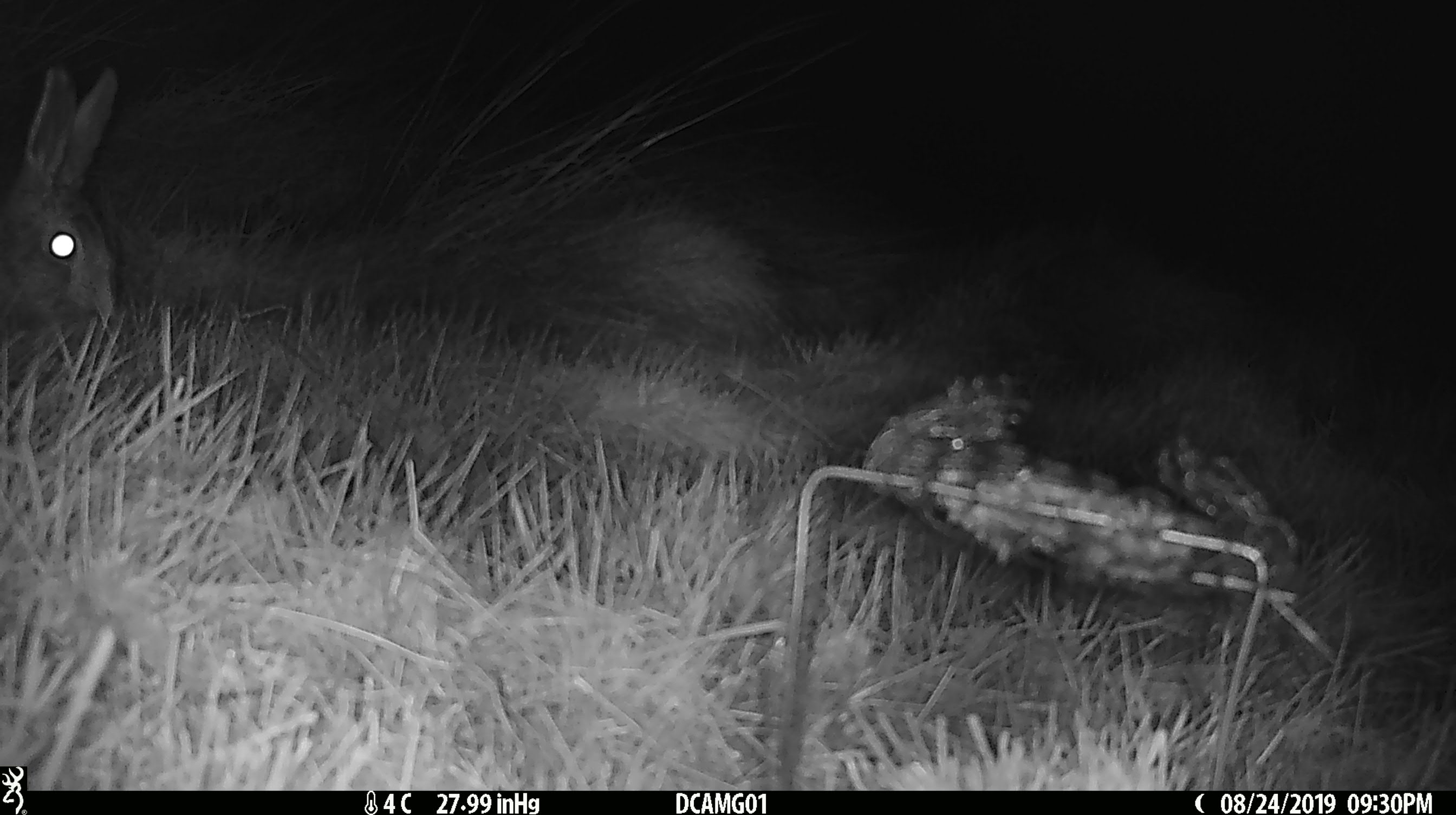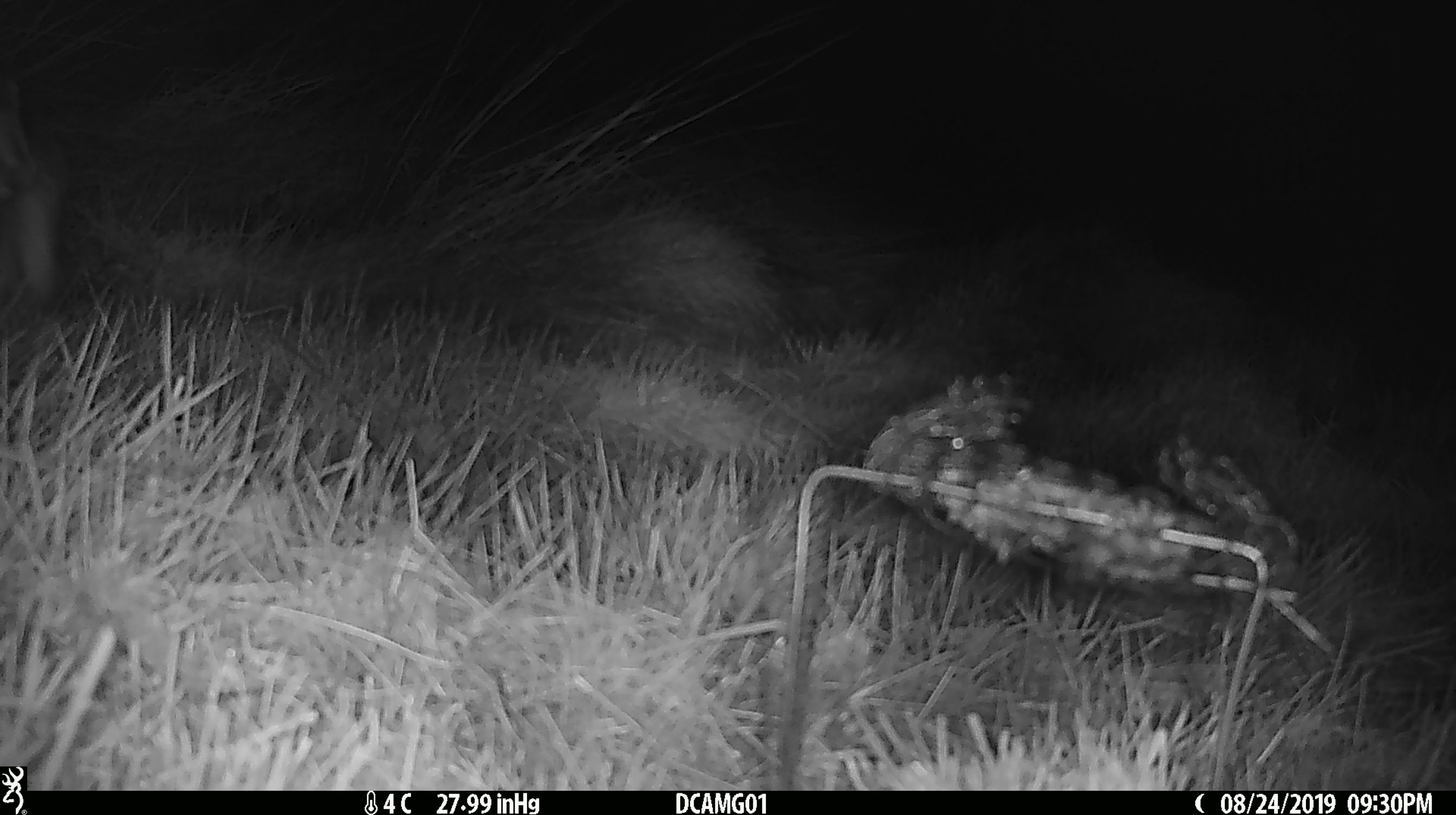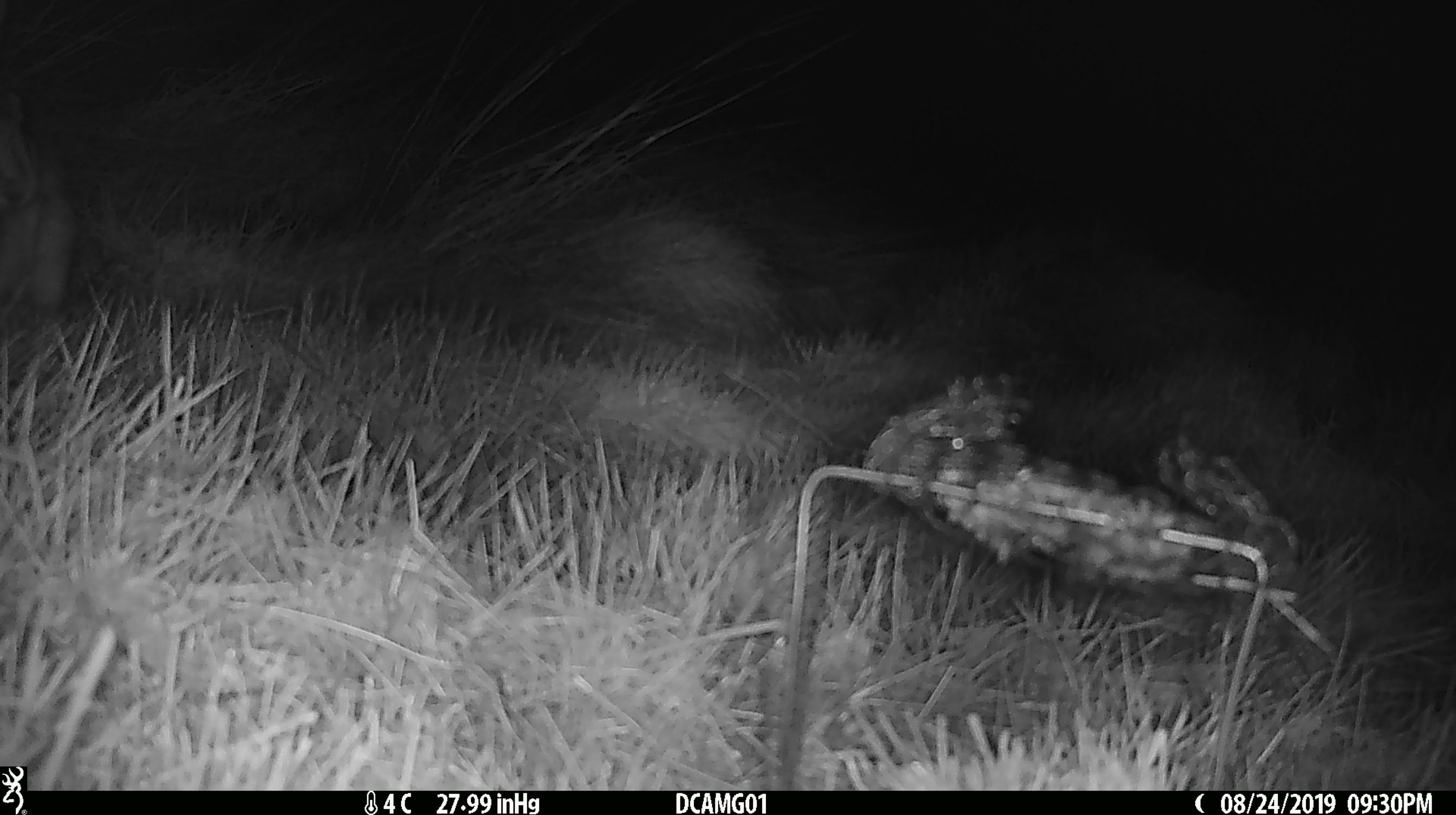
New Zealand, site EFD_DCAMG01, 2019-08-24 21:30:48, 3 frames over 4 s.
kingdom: Animalia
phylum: Chordata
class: Mammalia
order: Lagomorpha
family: Leporidae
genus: Lepus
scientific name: Lepus europaeus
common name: brown hare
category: hare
Hare (brown hare) (Lepus europaeus).